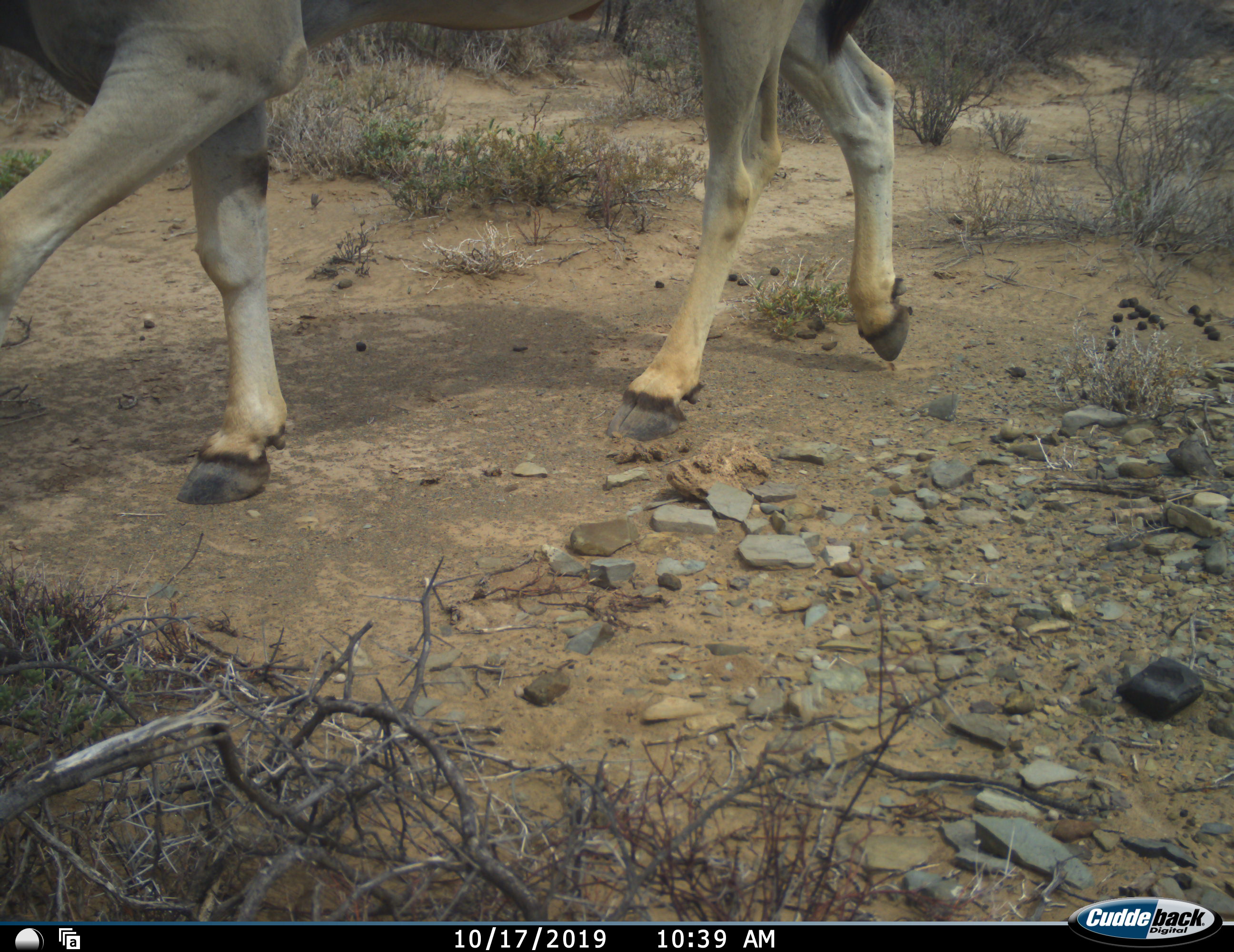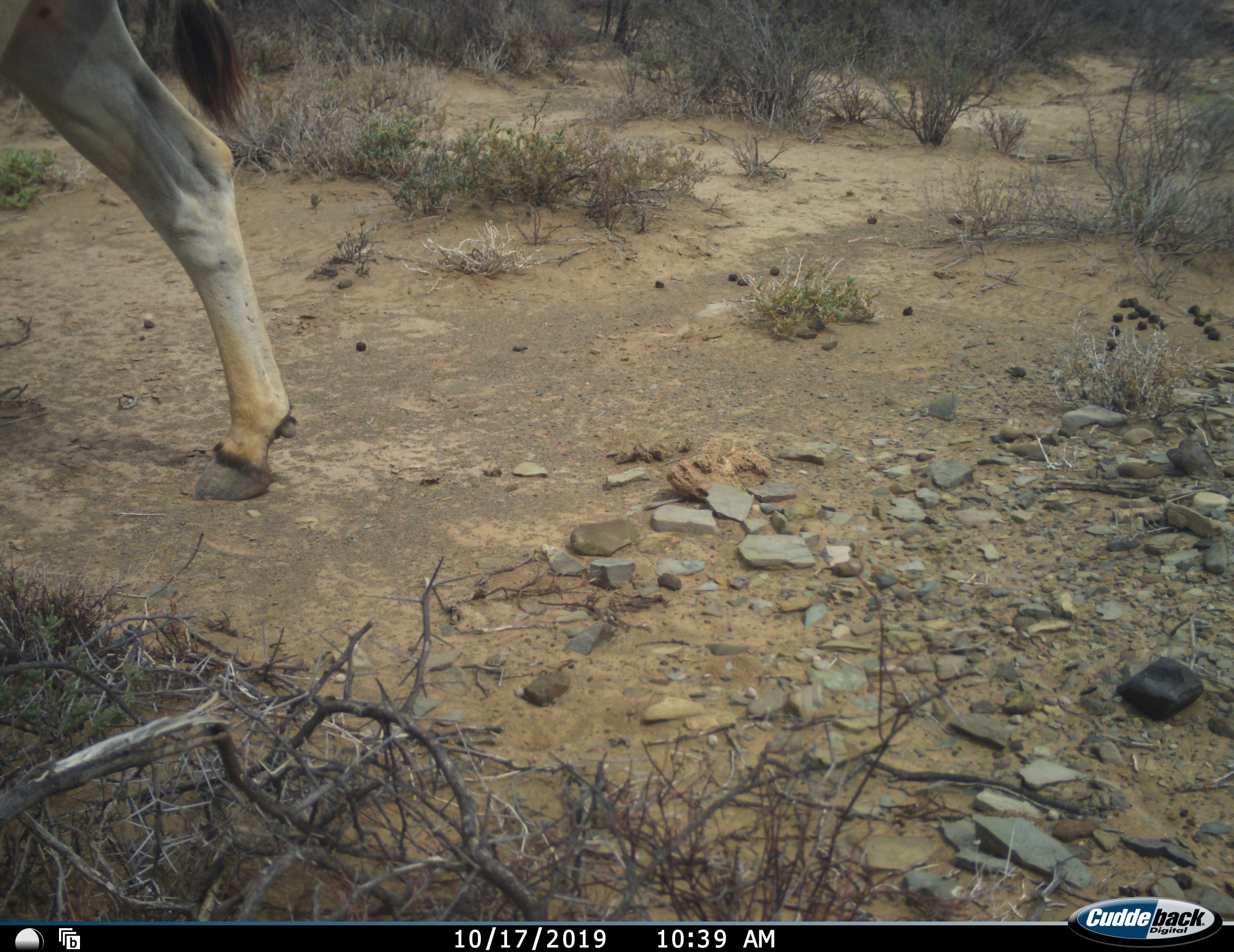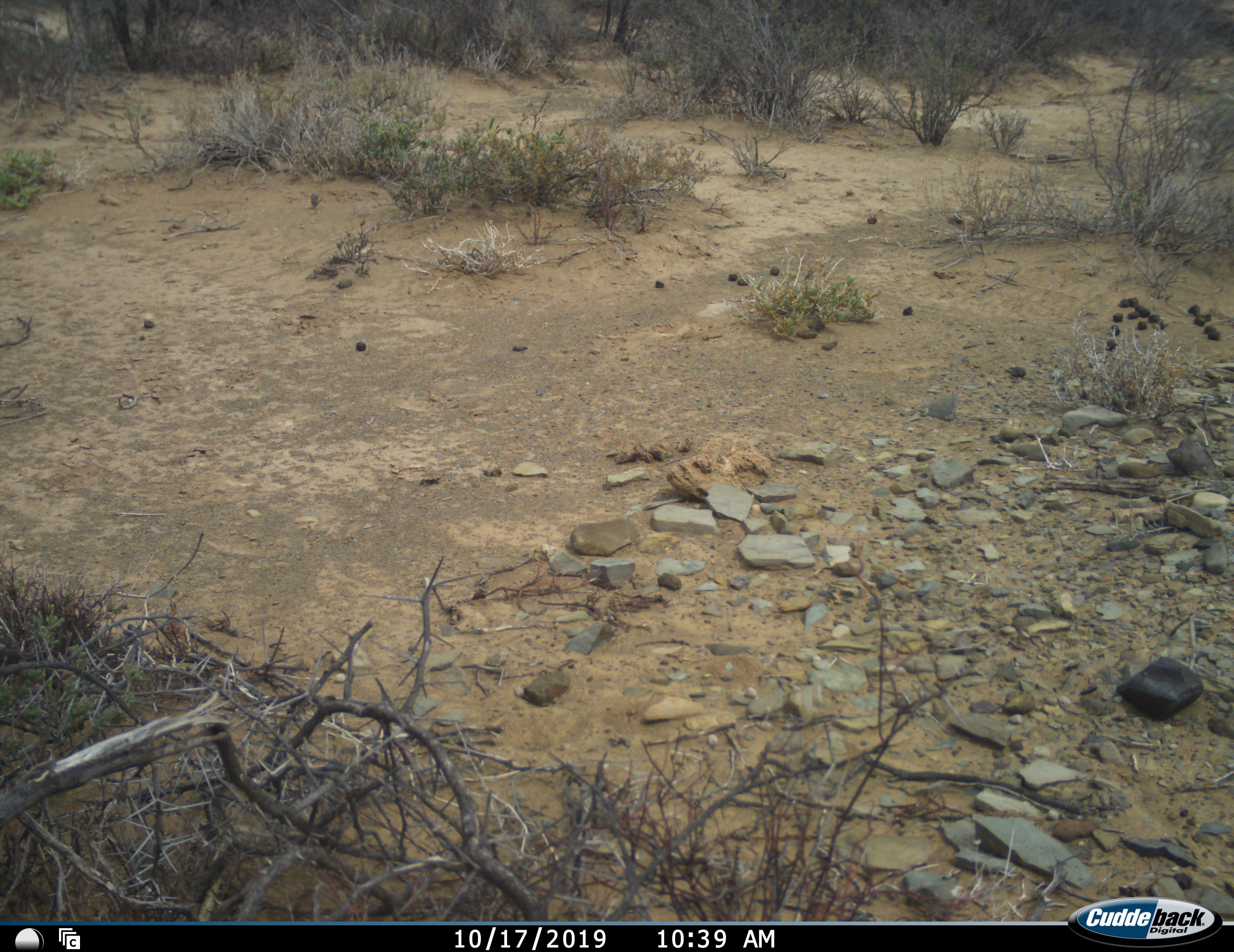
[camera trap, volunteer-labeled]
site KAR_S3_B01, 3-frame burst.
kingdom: Animalia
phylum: Chordata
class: Mammalia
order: Artiodactyla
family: Bovidae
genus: Tragelaphus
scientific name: Tragelaphus oryx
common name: eland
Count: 1.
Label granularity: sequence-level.